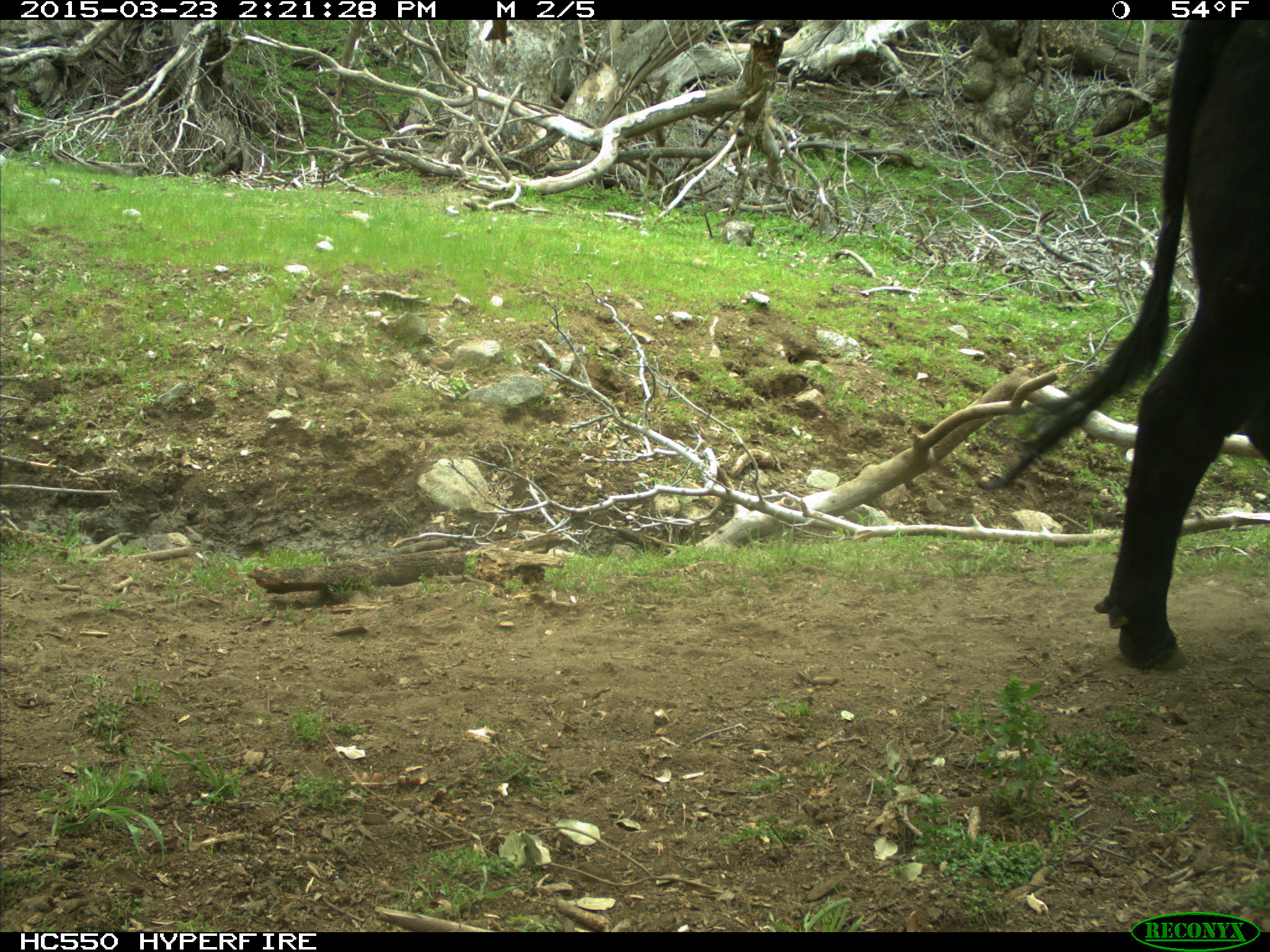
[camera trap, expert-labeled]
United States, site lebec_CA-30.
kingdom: Animalia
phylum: Chordata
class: Mammalia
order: Artiodactyla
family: Bovidae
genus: Bos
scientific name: Bos taurus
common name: domestic cow